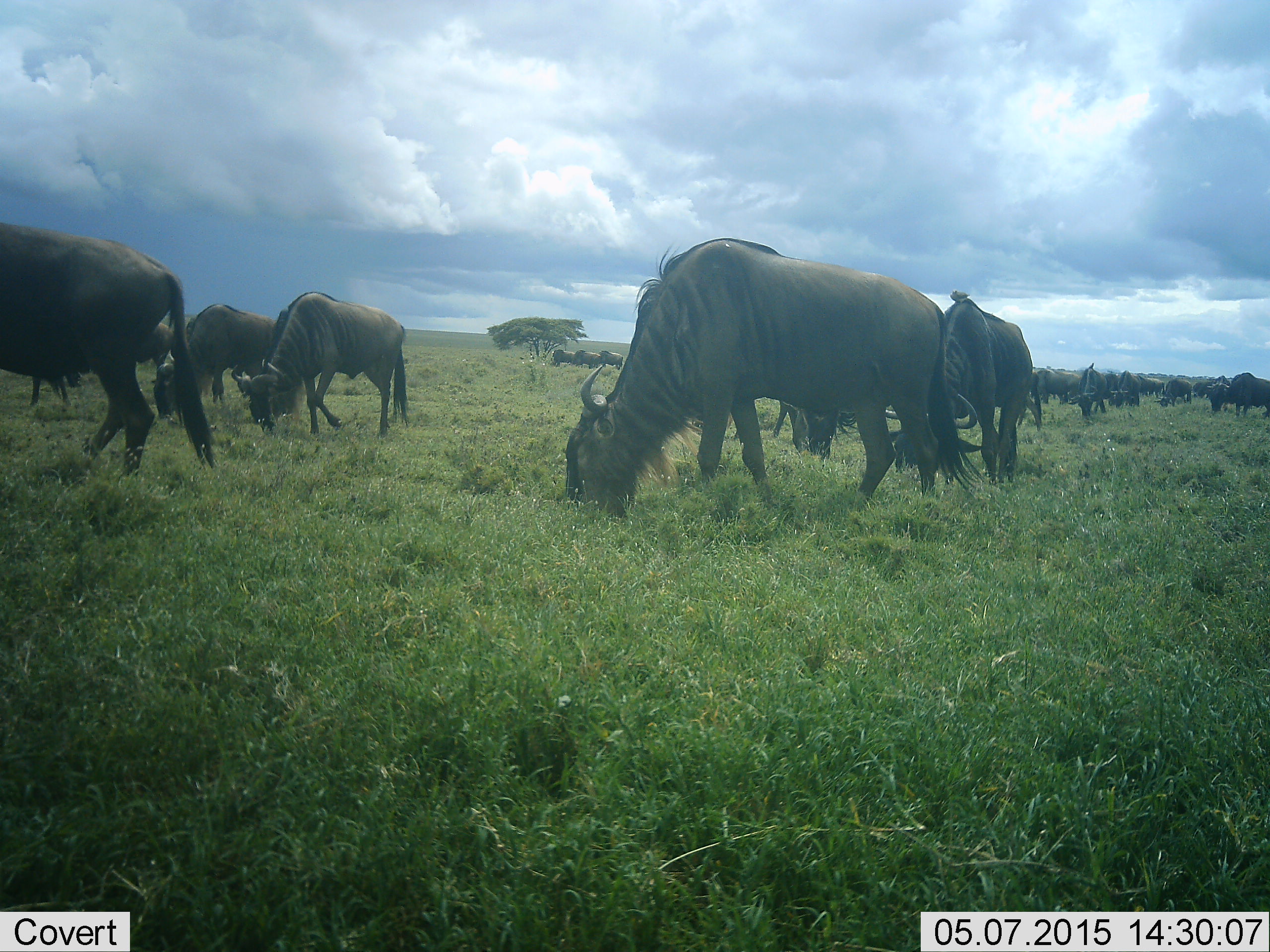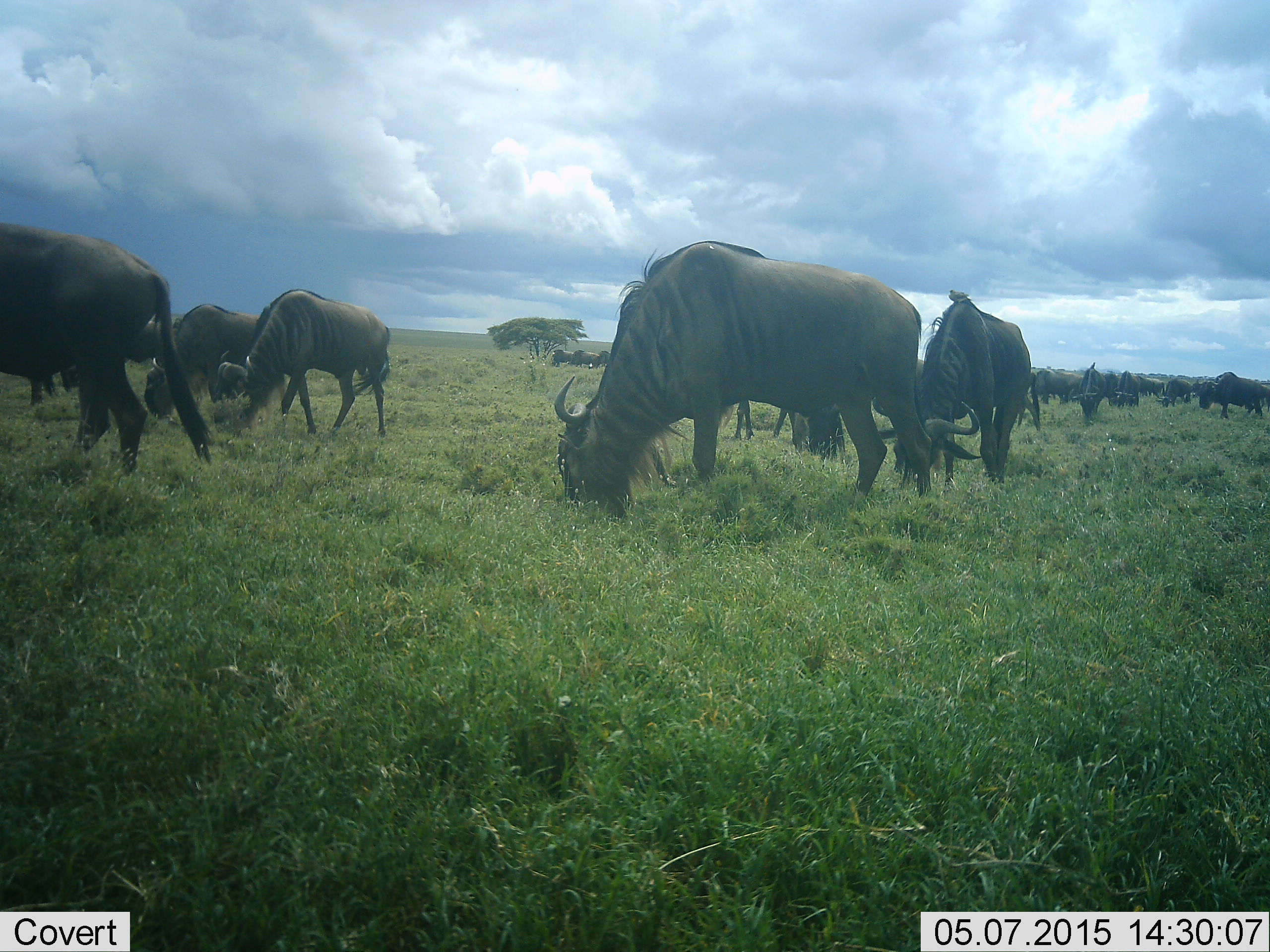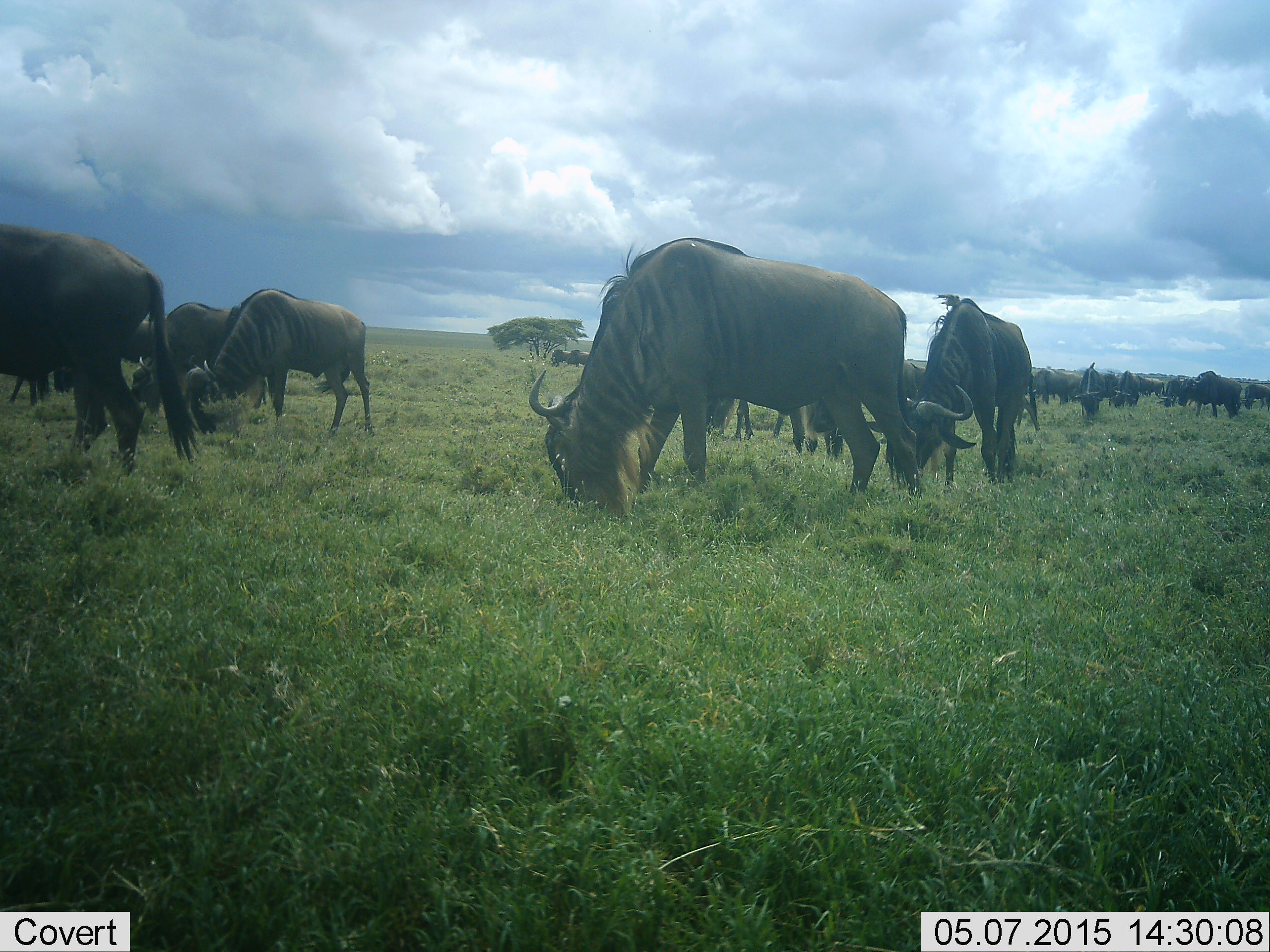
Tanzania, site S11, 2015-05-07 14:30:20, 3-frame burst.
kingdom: Animalia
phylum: Chordata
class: Mammalia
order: Artiodactyla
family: Bovidae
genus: Connochaetes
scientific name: Connochaetes taurinus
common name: blue wildebeest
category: wildebeest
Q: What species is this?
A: Wildebeest (blue wildebeest) (Connochaetes taurinus).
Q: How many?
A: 11-50.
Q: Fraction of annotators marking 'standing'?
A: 10%.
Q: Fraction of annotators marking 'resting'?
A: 0%.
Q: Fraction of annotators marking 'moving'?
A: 20%.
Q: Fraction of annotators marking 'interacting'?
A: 0%.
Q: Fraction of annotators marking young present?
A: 0%.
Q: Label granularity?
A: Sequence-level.